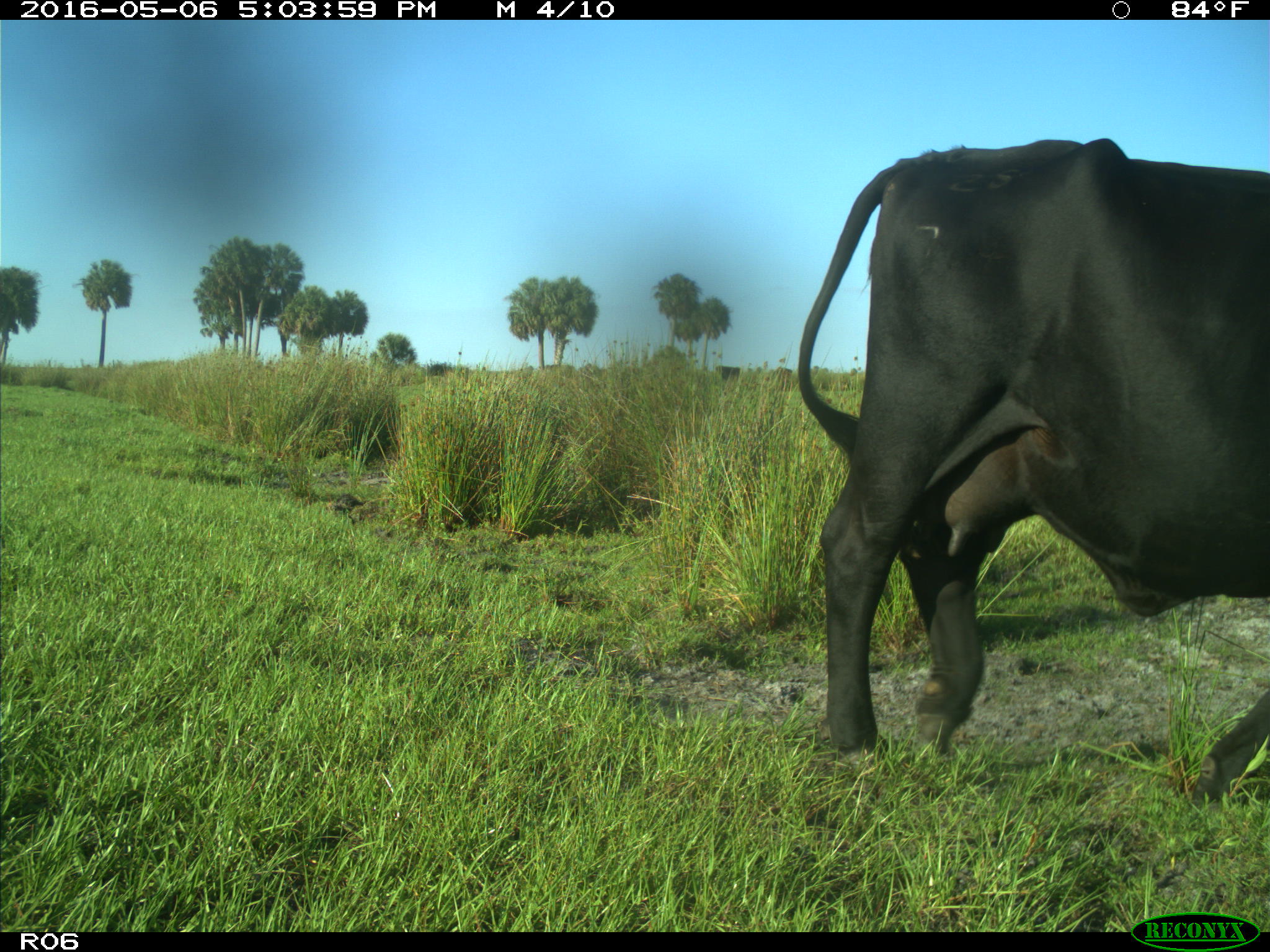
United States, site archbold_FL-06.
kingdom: Animalia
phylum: Chordata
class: Mammalia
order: Artiodactyla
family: Bovidae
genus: Bos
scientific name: Bos taurus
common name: domestic cow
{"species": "Bos taurus (domestic cow)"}